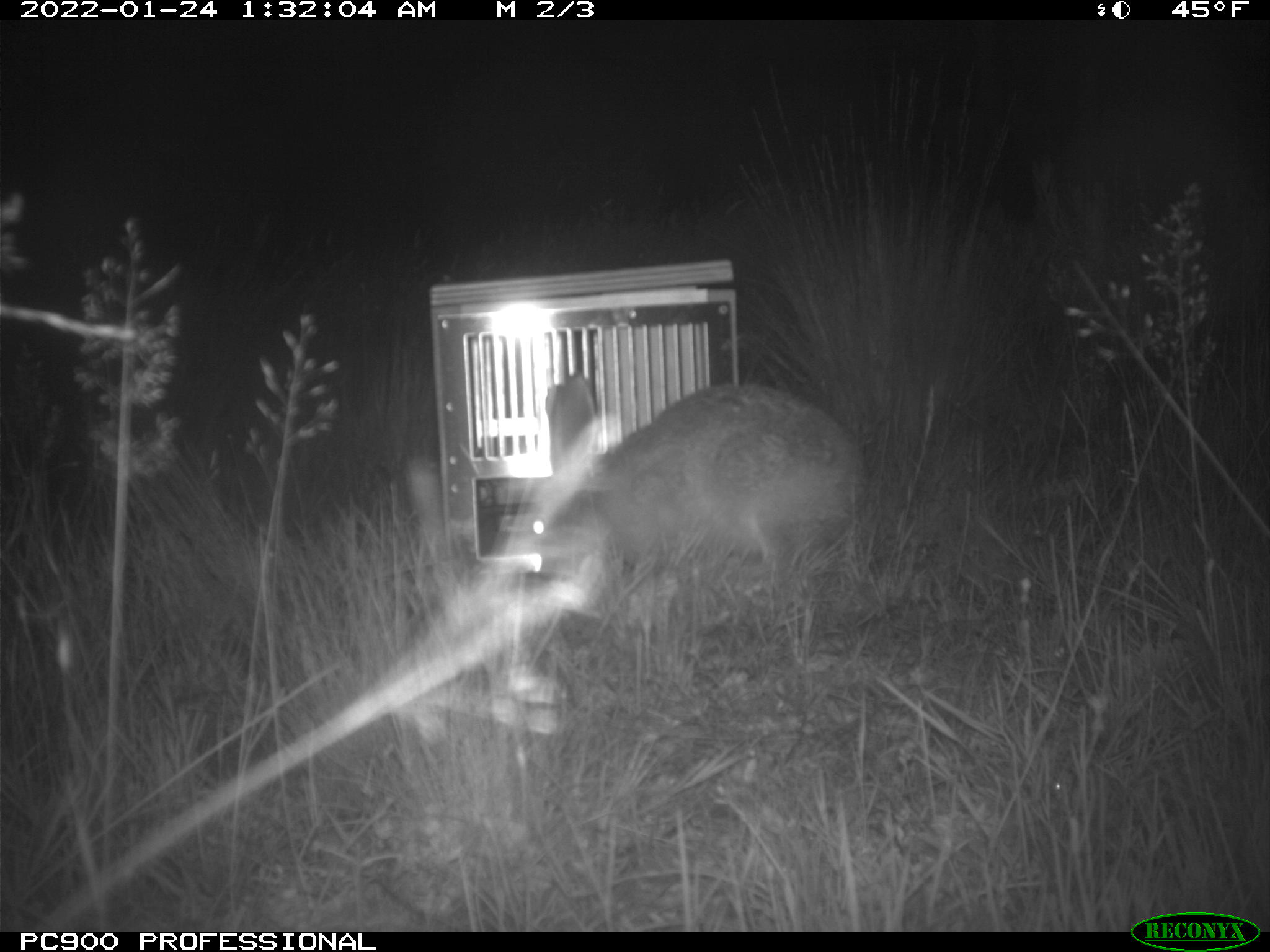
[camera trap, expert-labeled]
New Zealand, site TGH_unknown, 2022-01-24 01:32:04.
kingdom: Animalia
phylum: Chordata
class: Mammalia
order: Lagomorpha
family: Leporidae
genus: Lepus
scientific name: Lepus europaeus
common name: brown hare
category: hare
Hare (brown hare) (Lepus europaeus).